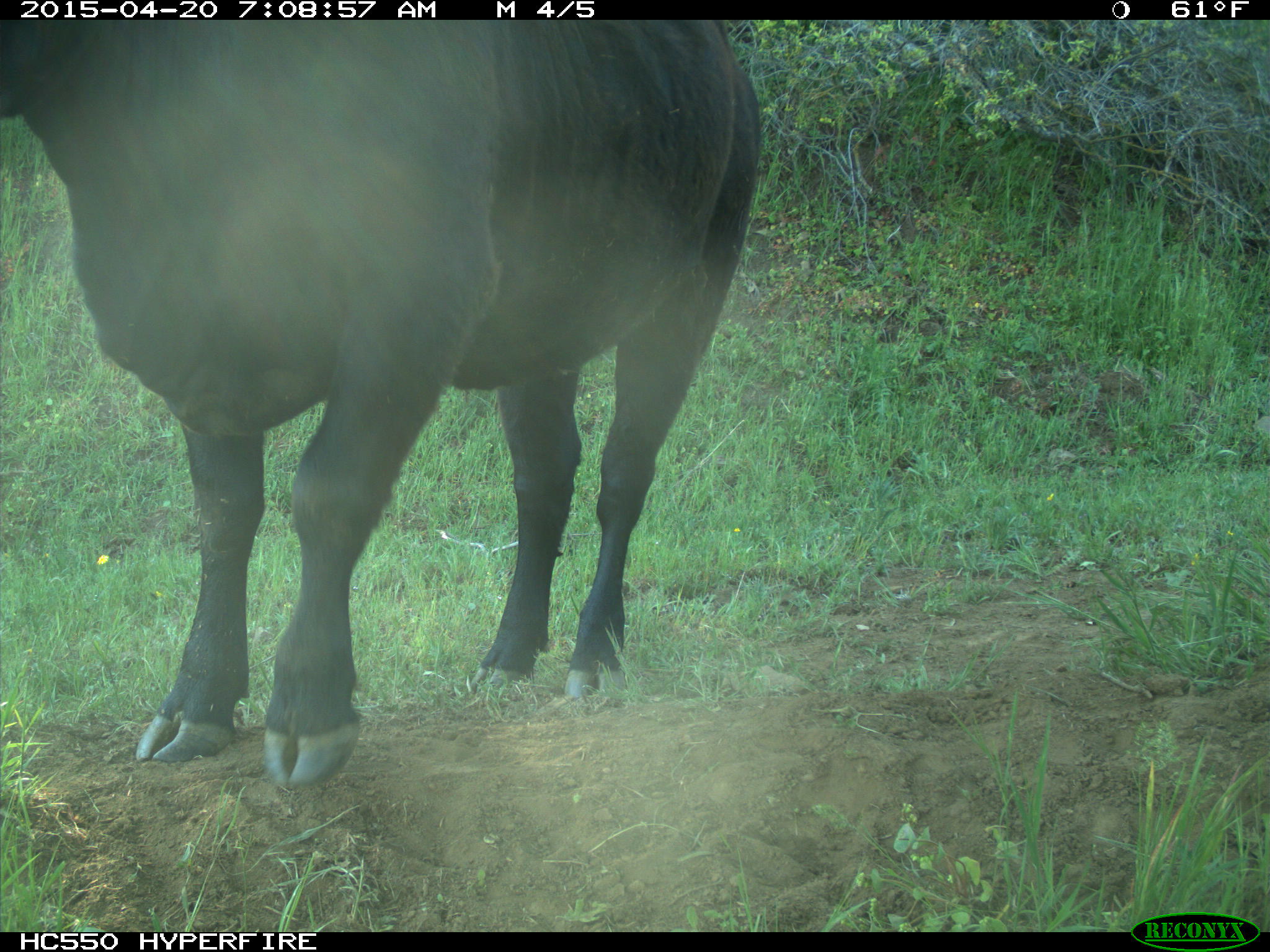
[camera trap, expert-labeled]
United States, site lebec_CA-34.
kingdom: Animalia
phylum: Chordata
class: Mammalia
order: Artiodactyla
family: Bovidae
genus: Bos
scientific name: Bos taurus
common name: domestic cow